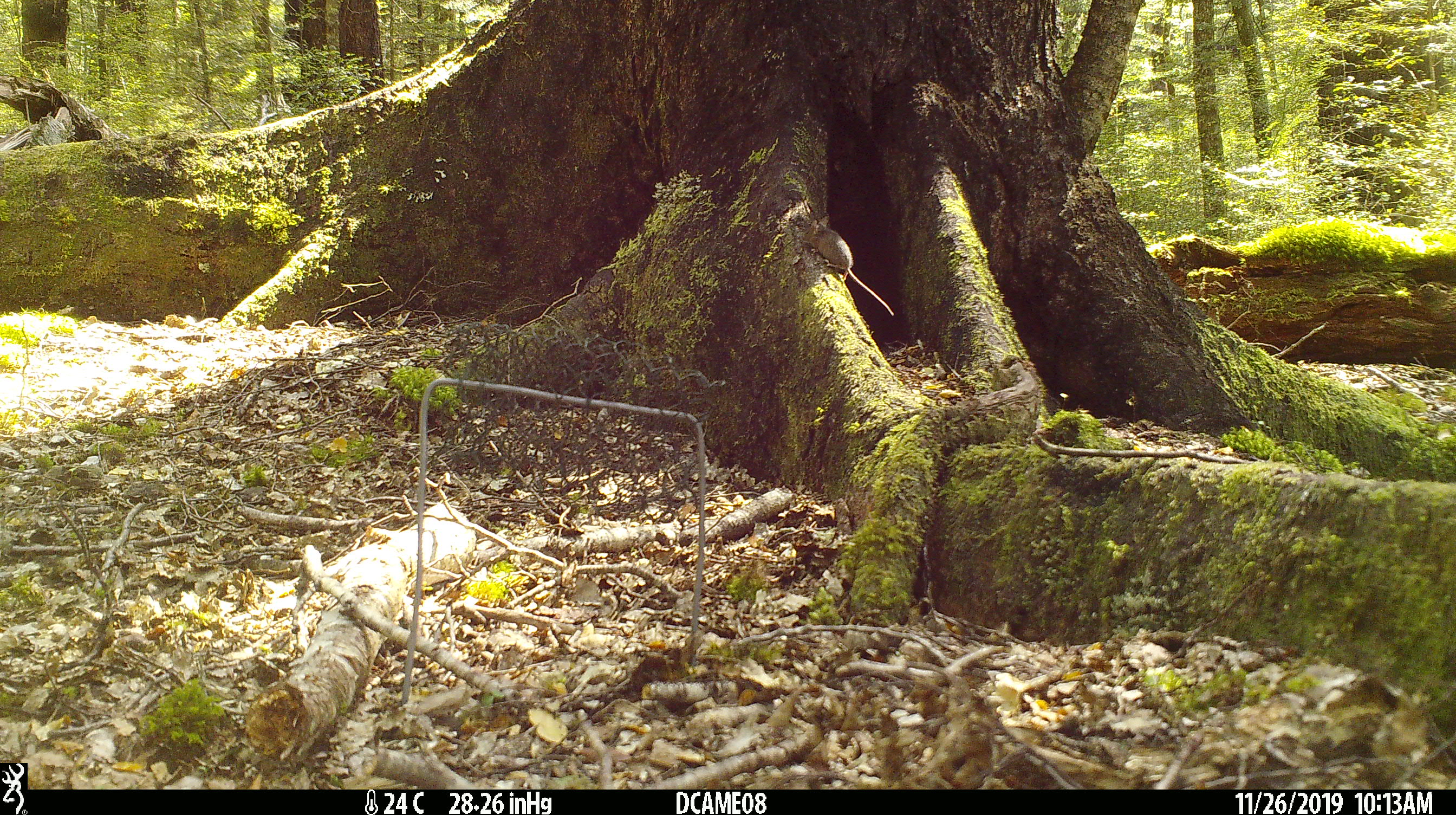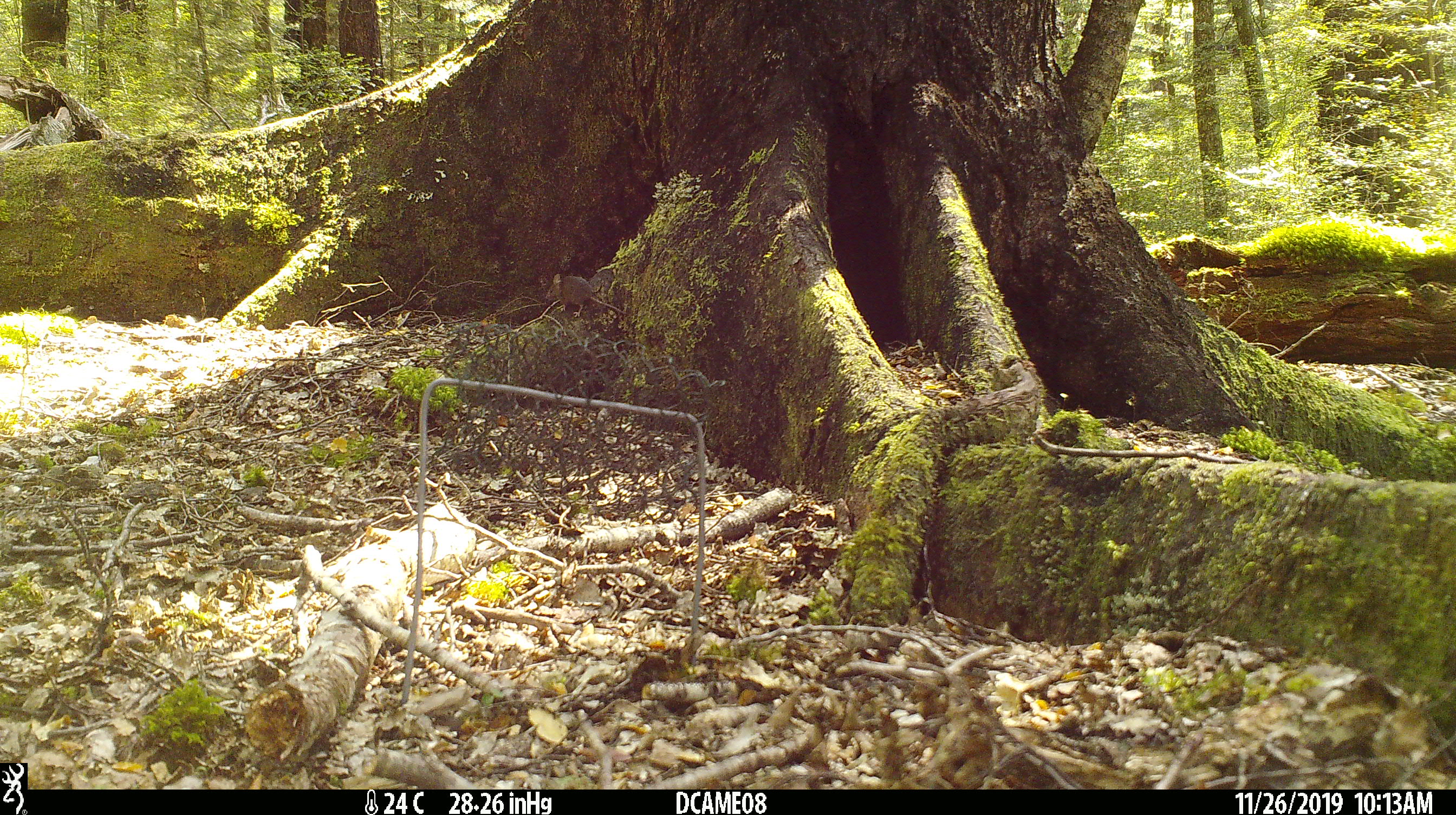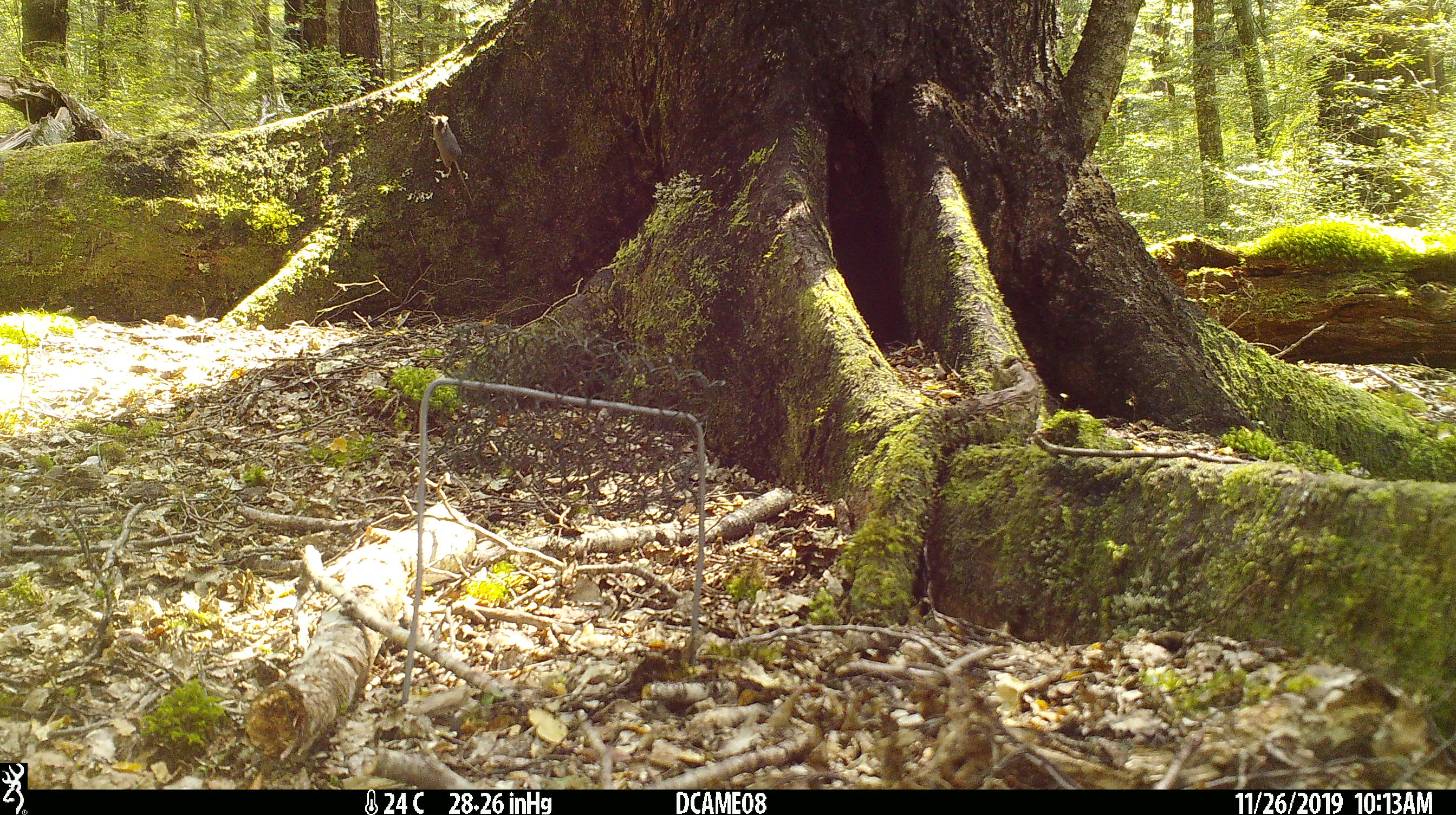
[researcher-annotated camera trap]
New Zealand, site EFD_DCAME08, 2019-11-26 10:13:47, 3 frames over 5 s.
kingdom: Animalia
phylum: Chordata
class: Mammalia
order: Rodentia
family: Muridae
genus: Mus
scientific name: Mus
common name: mouse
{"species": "mouse (Mus)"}